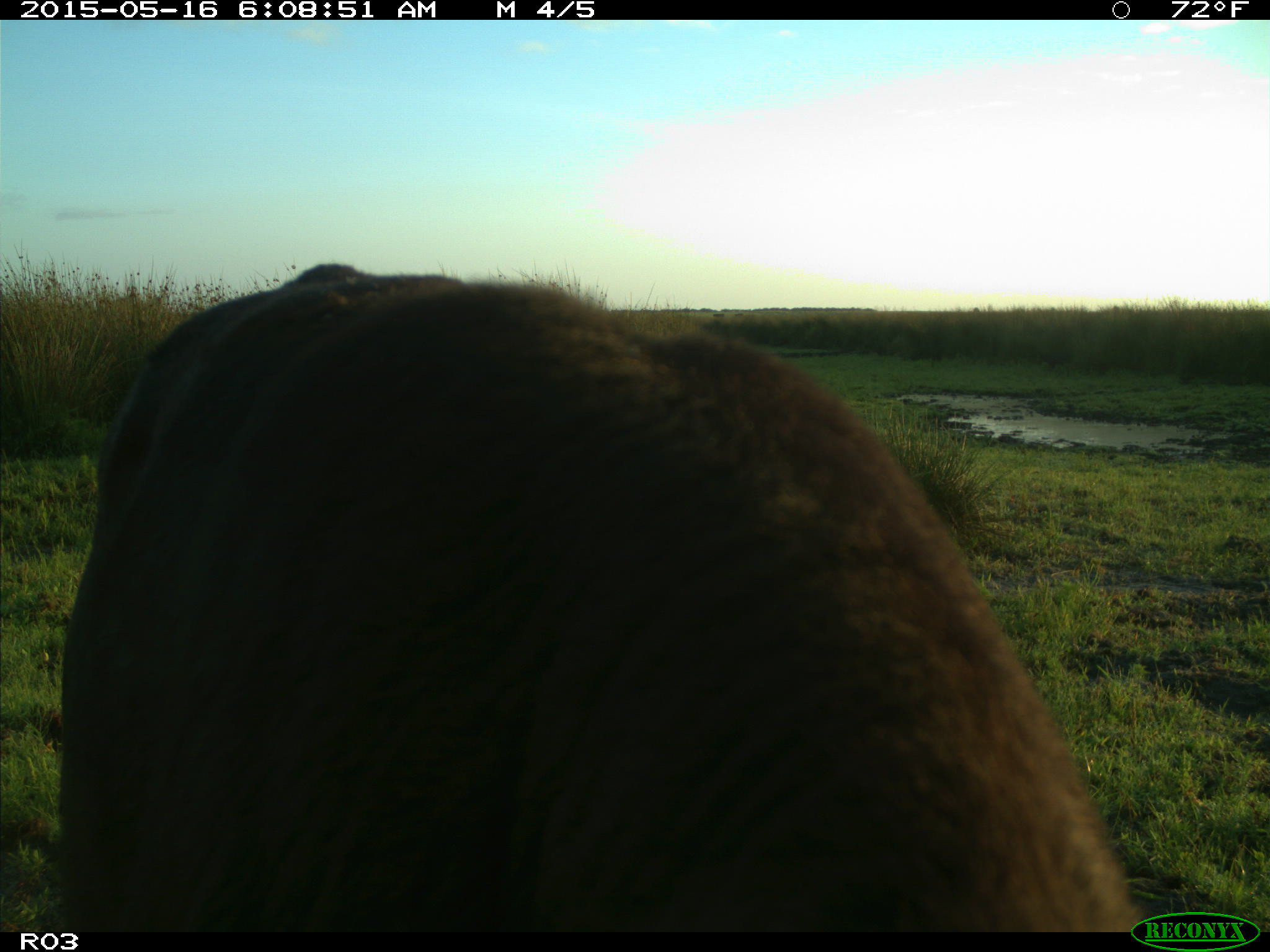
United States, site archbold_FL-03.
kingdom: Animalia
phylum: Chordata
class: Mammalia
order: Artiodactyla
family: Bovidae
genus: Bos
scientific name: Bos taurus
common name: domestic cow